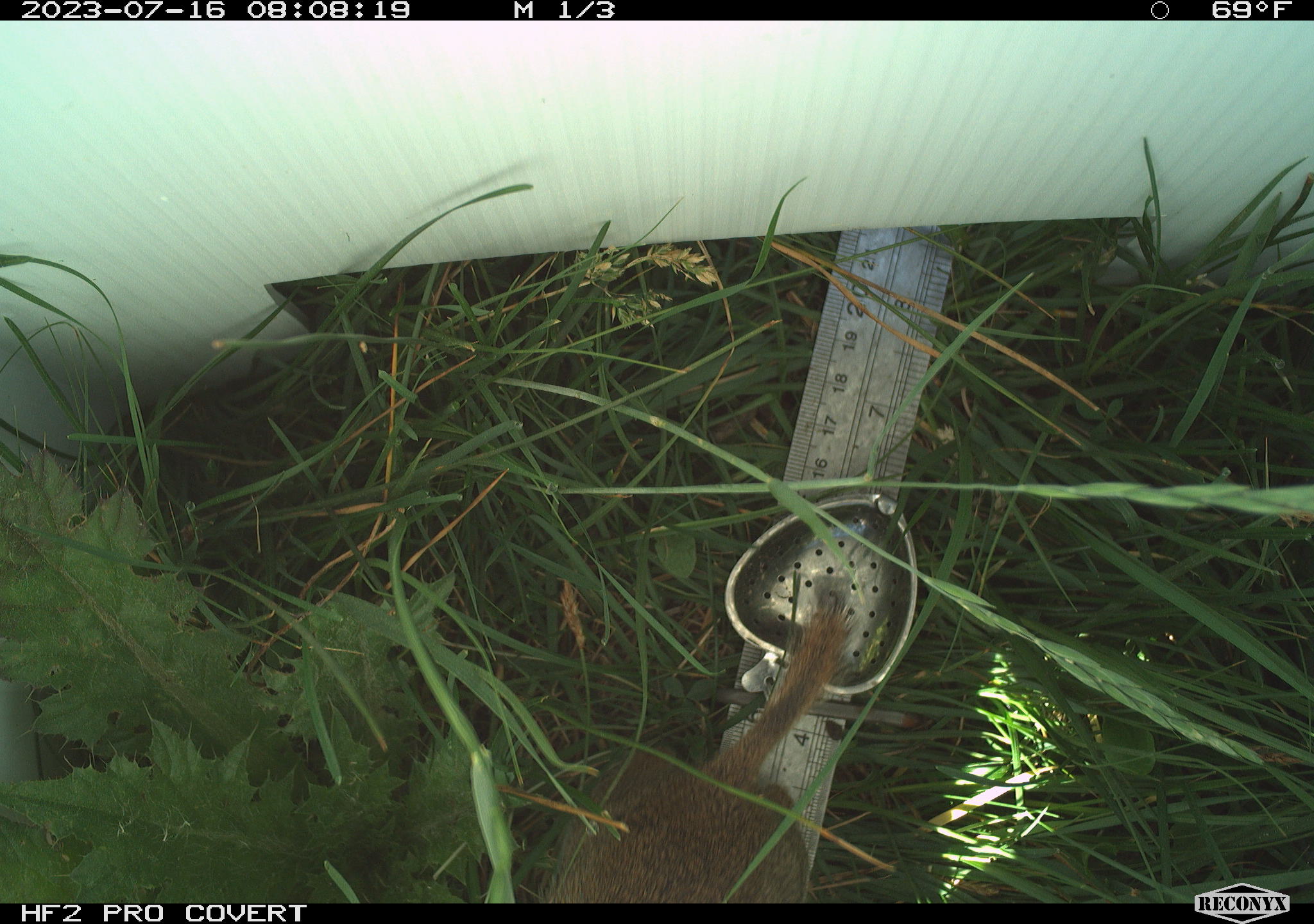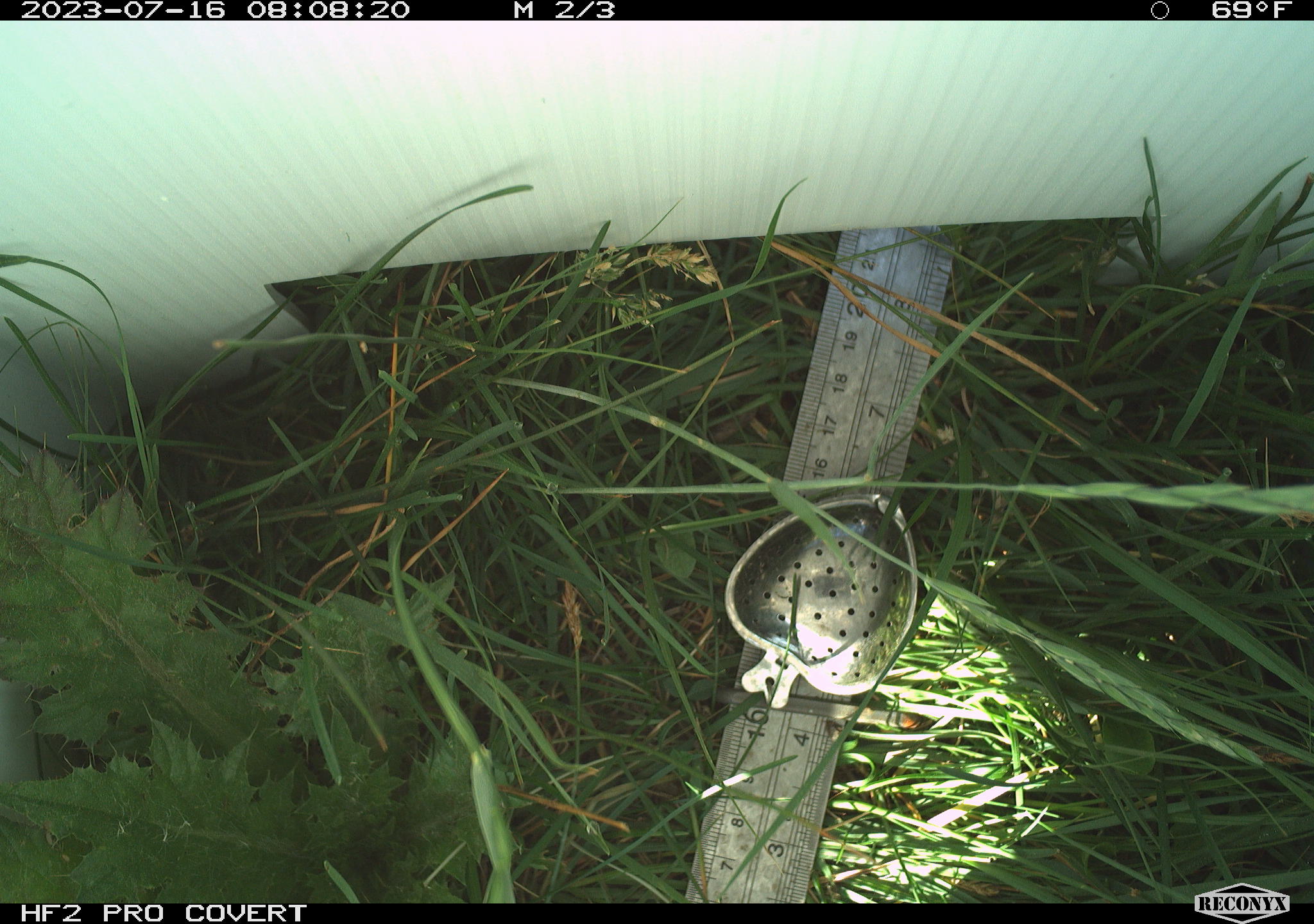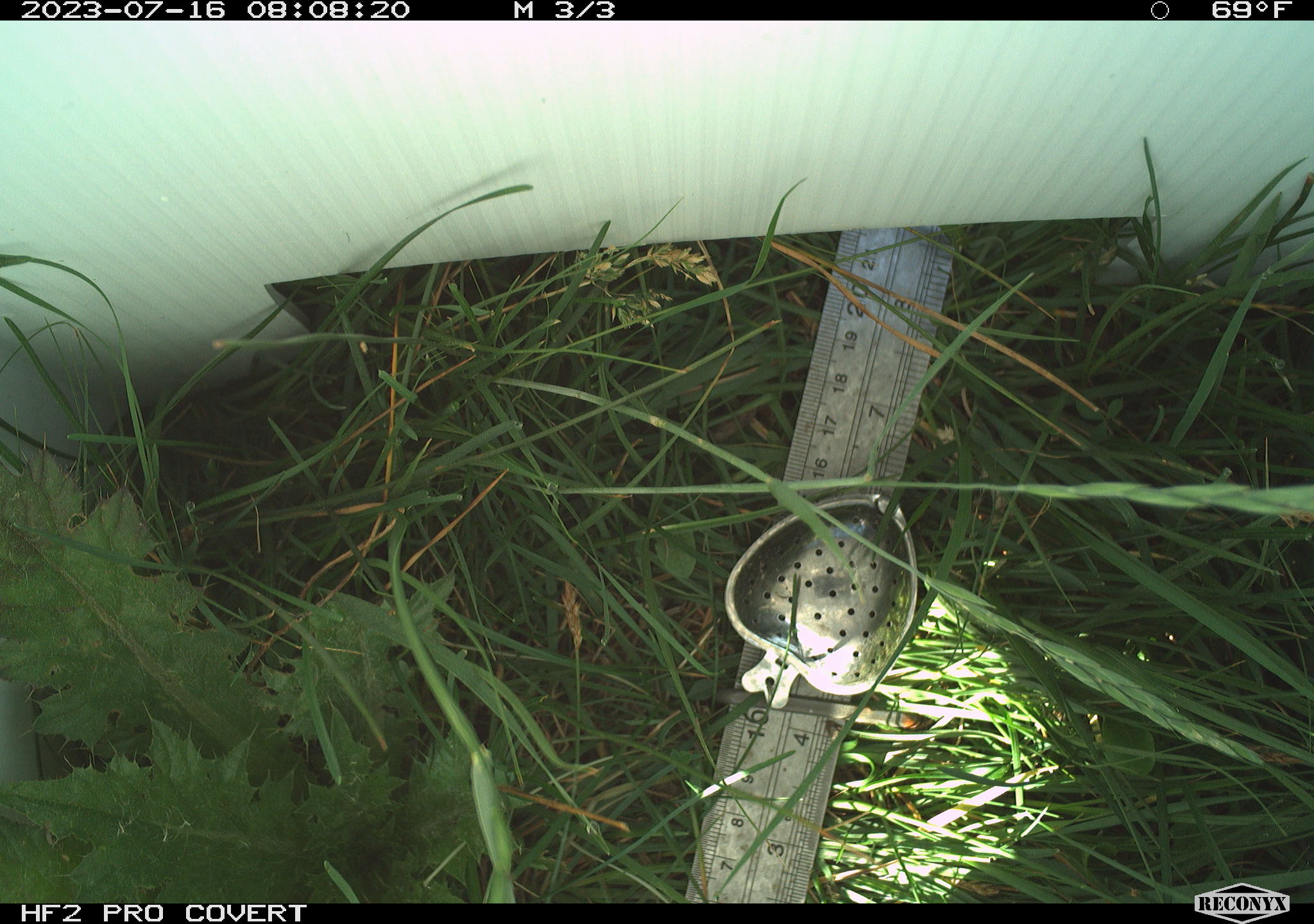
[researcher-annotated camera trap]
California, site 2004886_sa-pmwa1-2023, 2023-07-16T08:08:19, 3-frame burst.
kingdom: Animalia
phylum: Chordata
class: Mammalia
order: Rodentia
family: Sciuridae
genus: Urocitellus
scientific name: Urocitellus beldingi beldingi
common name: belding's ground squirrel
Belding's ground squirrel (Urocitellus beldingi beldingi).